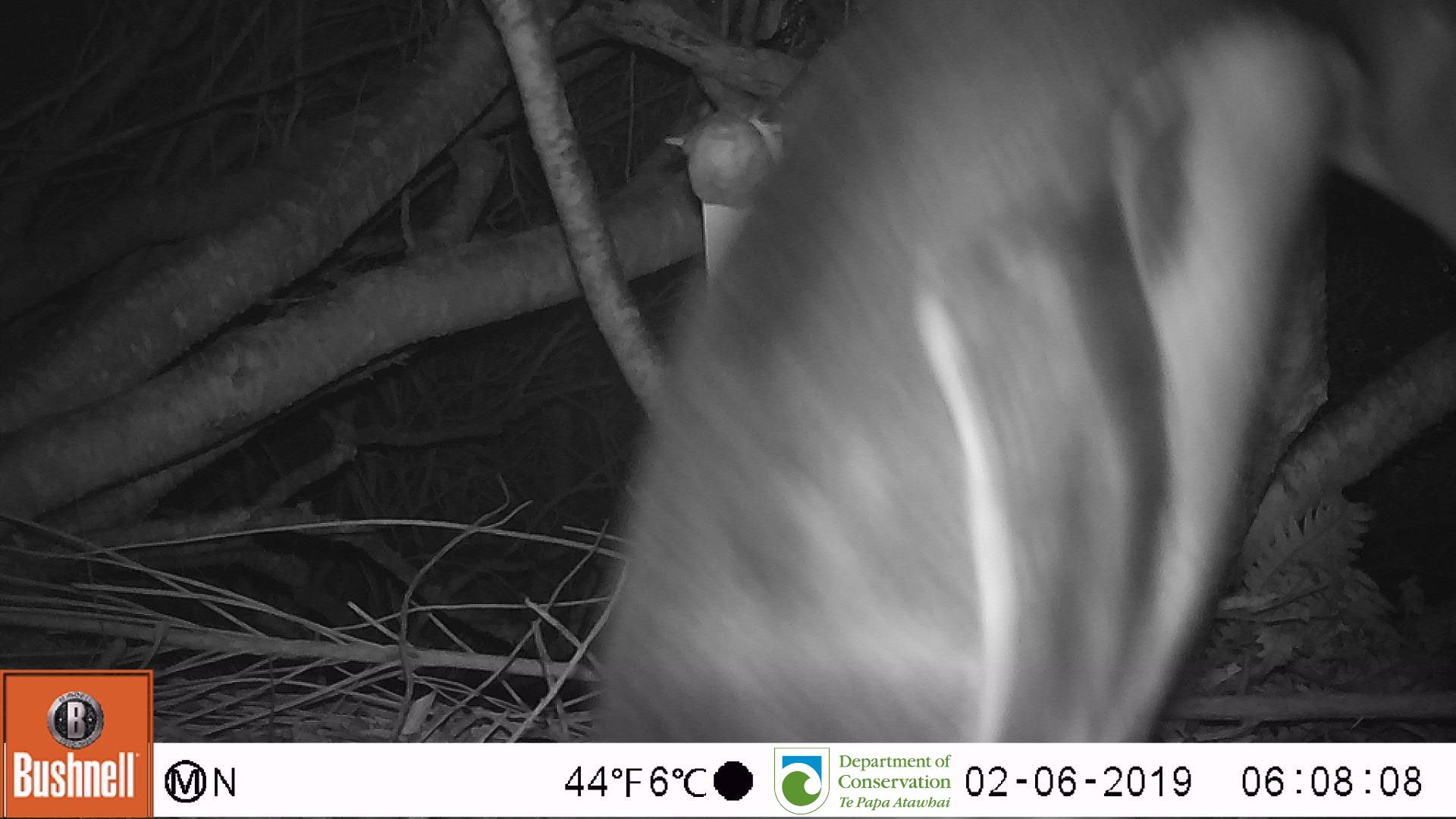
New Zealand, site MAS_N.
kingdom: Animalia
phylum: Chordata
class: Aves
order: Sphenisciformes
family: Spheniscidae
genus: Megadyptes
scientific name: Megadyptes antipodes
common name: yellow-eyed penguin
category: yellow eyed penguin